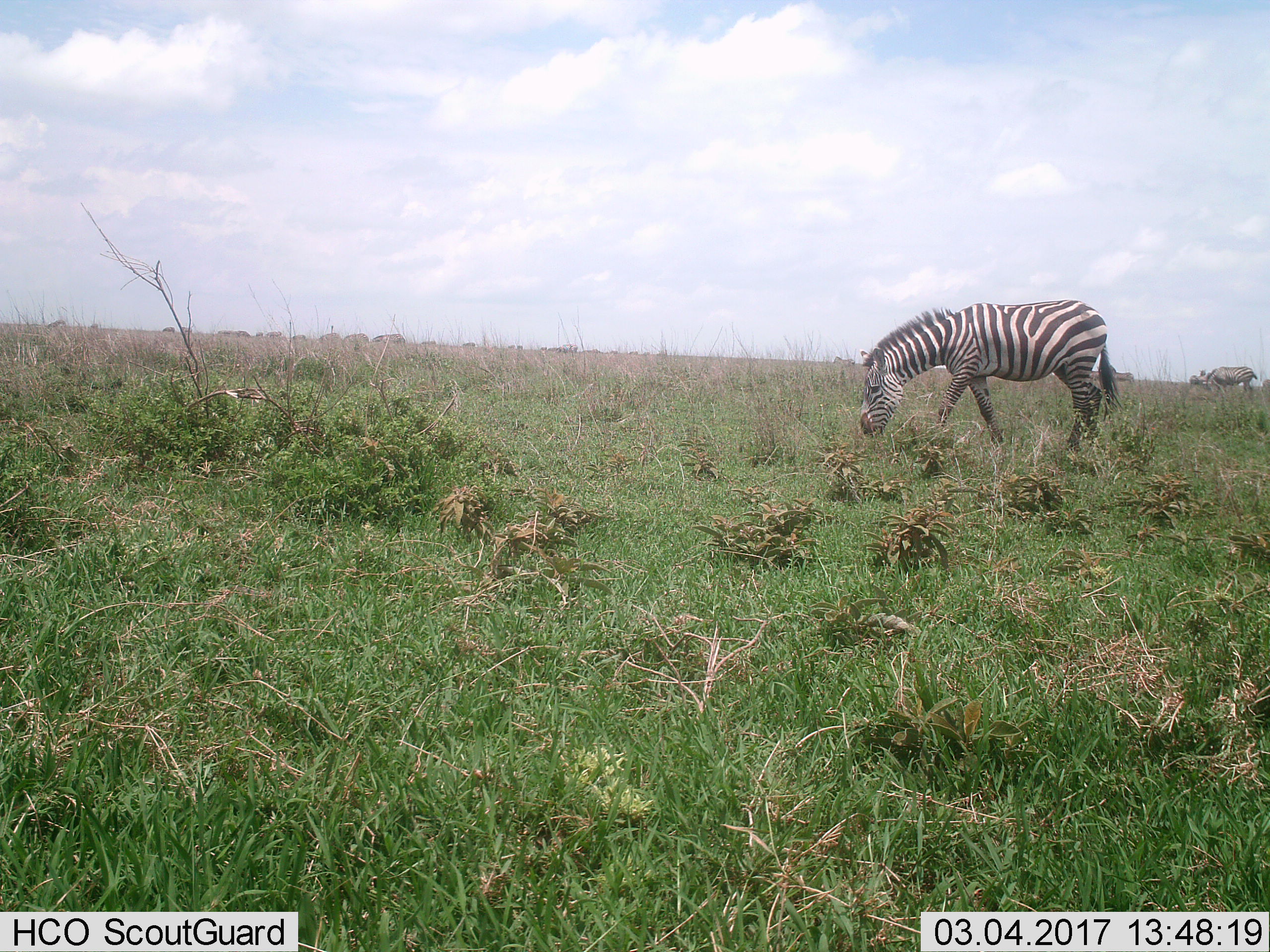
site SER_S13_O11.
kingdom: Animalia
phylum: Chordata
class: Mammalia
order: Perissodactyla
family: Equidae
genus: Equus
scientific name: Equus quagga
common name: plains zebra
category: zebraplains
Zebraplains (plains zebra) (Equus quagga), count 2. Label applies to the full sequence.